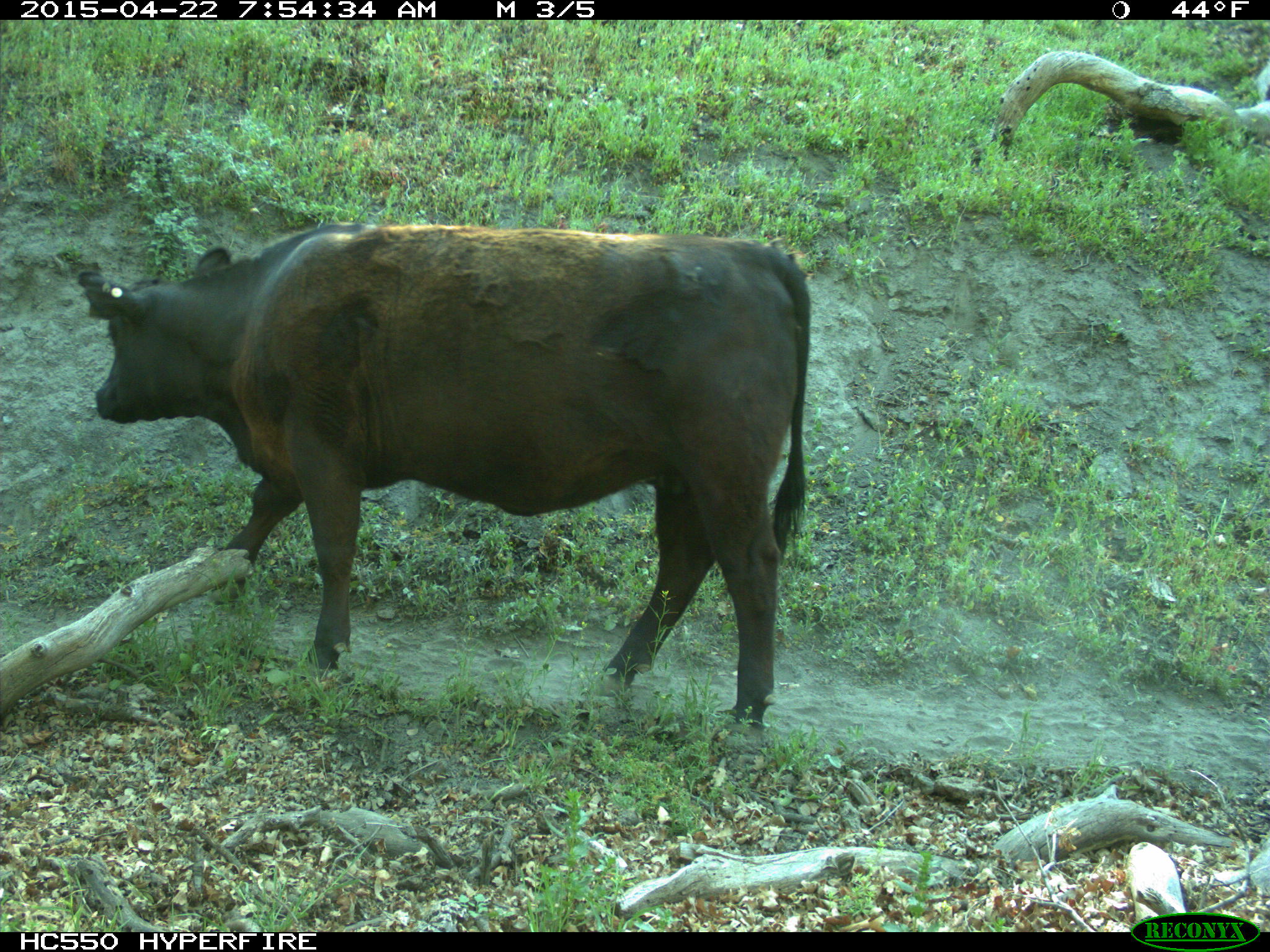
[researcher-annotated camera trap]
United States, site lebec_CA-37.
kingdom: Animalia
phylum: Chordata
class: Mammalia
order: Artiodactyla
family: Bovidae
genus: Bos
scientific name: Bos taurus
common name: domestic cow